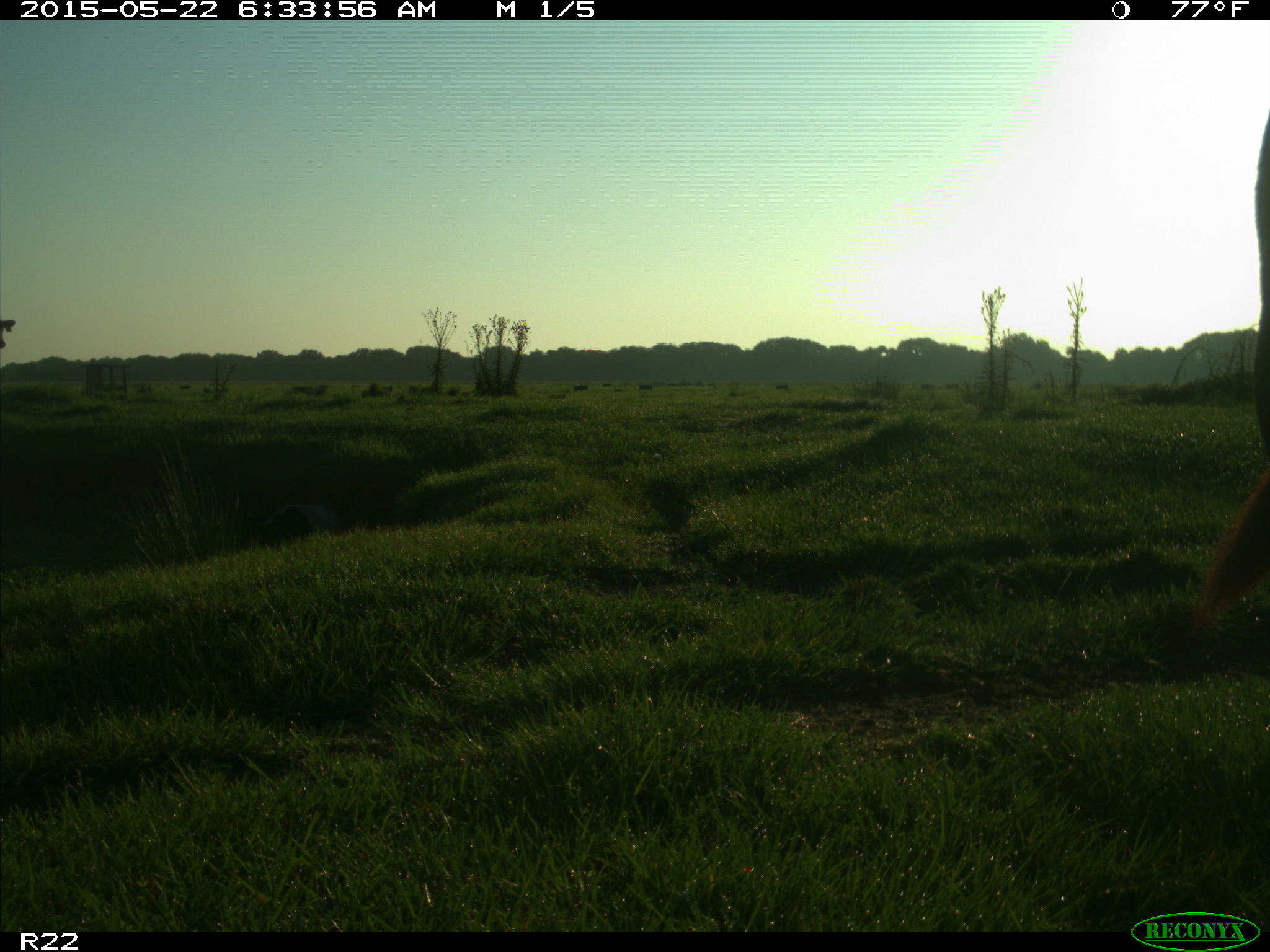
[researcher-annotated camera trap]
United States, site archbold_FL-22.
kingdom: Animalia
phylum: Chordata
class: Mammalia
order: Artiodactyla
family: Bovidae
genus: Bos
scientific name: Bos taurus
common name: domestic cow